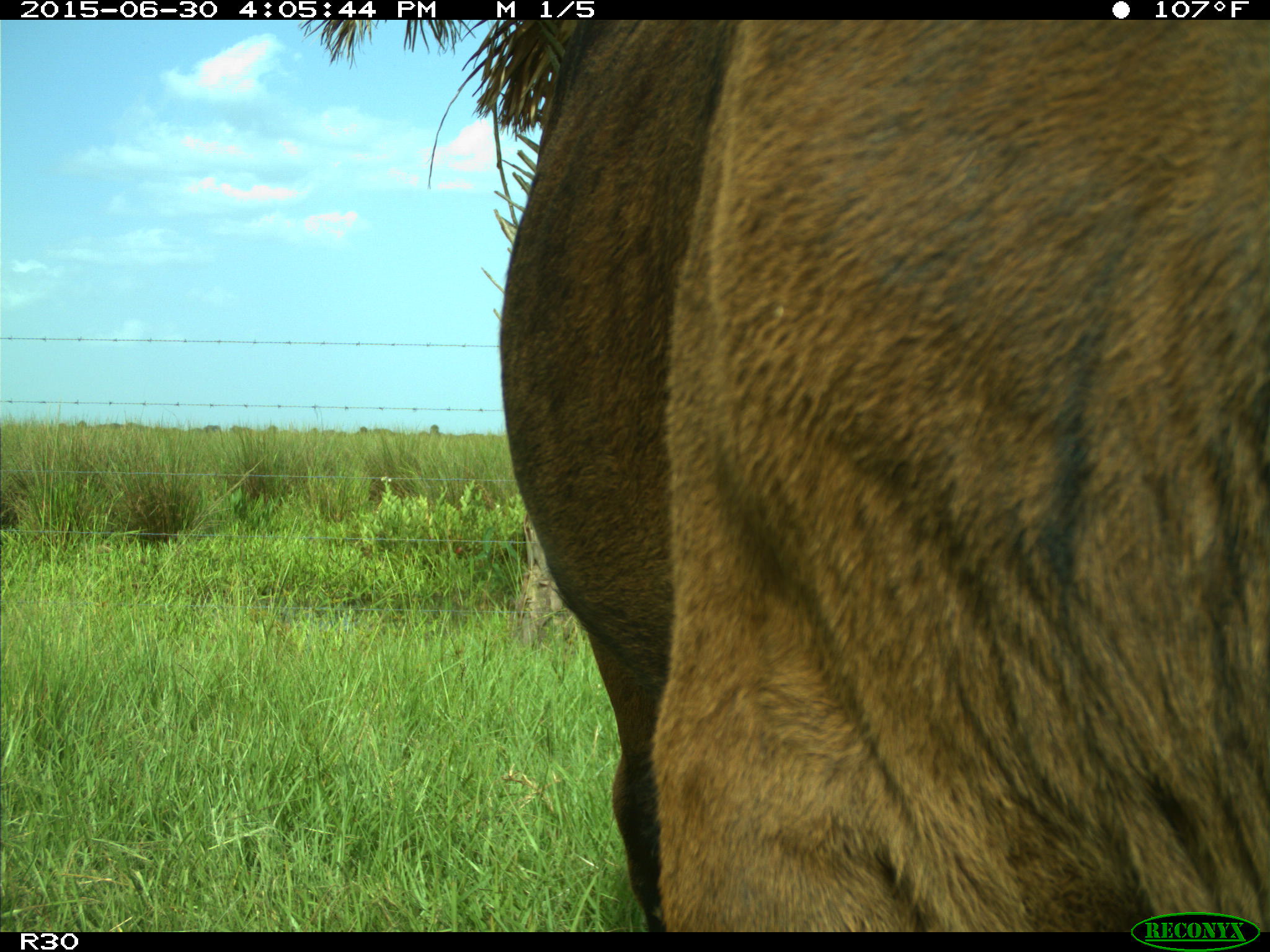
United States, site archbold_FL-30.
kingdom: Animalia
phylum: Chordata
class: Mammalia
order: Artiodactyla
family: Bovidae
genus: Bos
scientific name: Bos taurus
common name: domestic cow